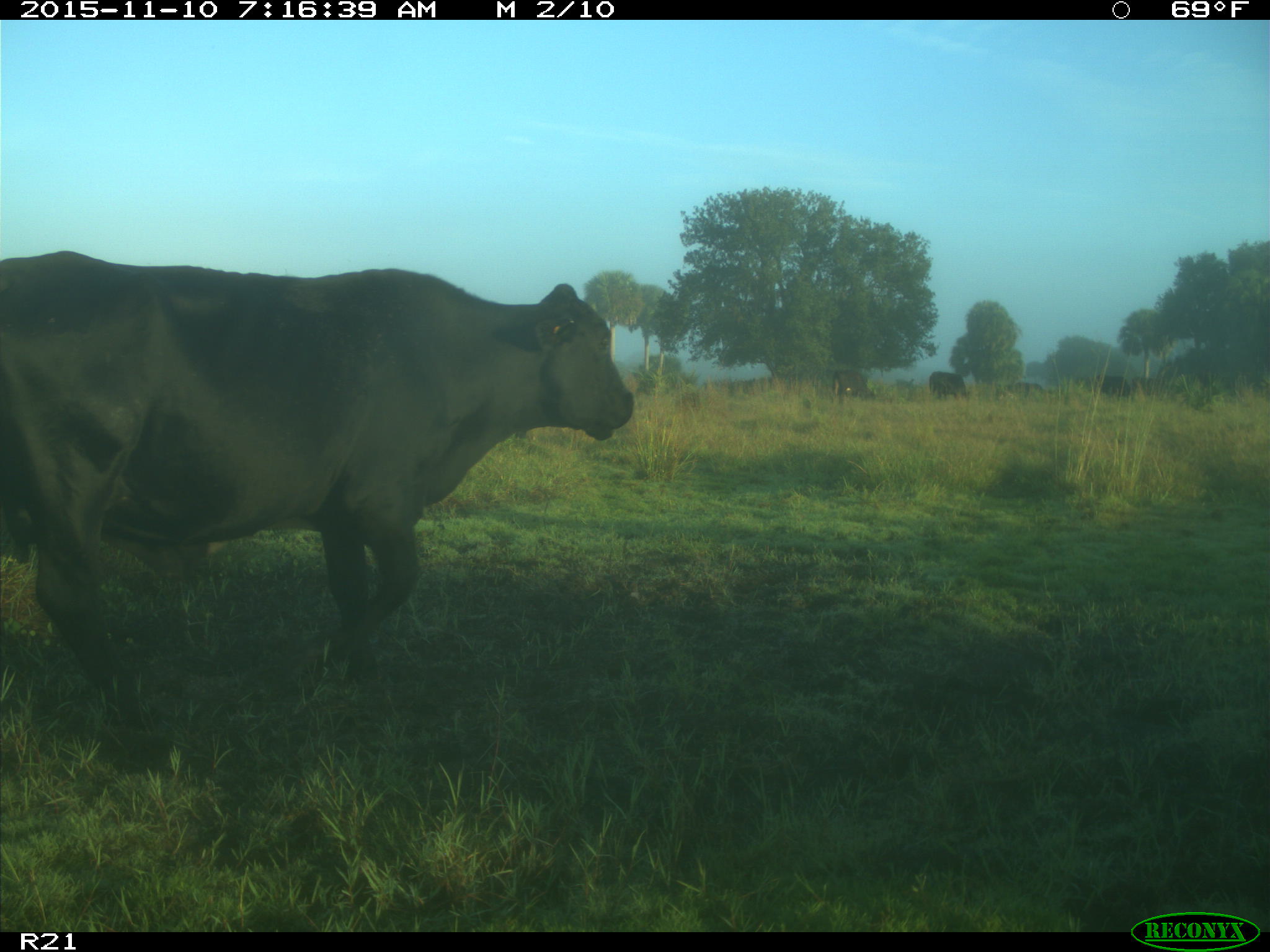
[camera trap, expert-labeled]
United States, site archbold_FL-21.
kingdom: Animalia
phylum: Chordata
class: Mammalia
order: Artiodactyla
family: Bovidae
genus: Bos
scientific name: Bos taurus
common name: domestic cow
Bos taurus (domestic cow).